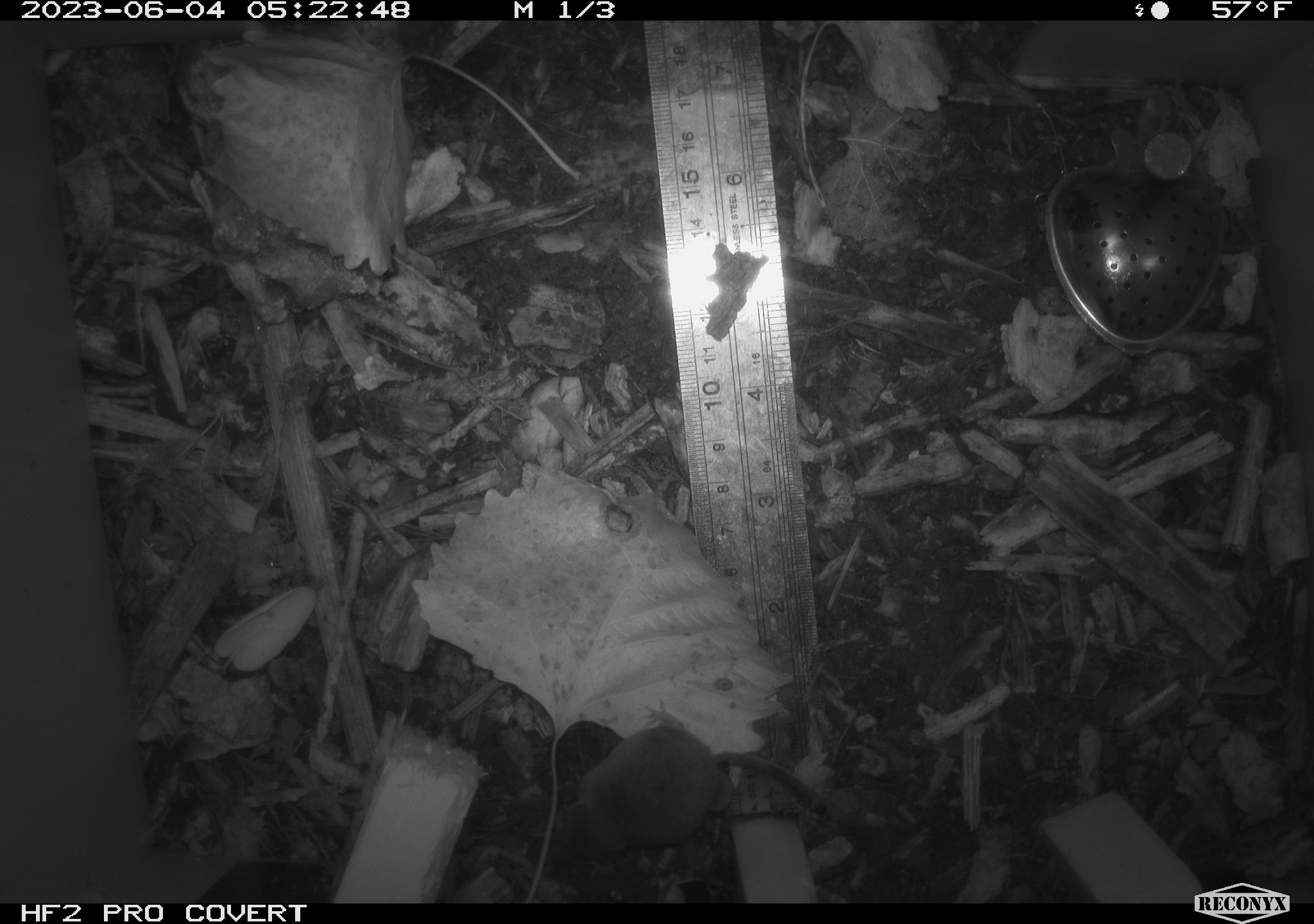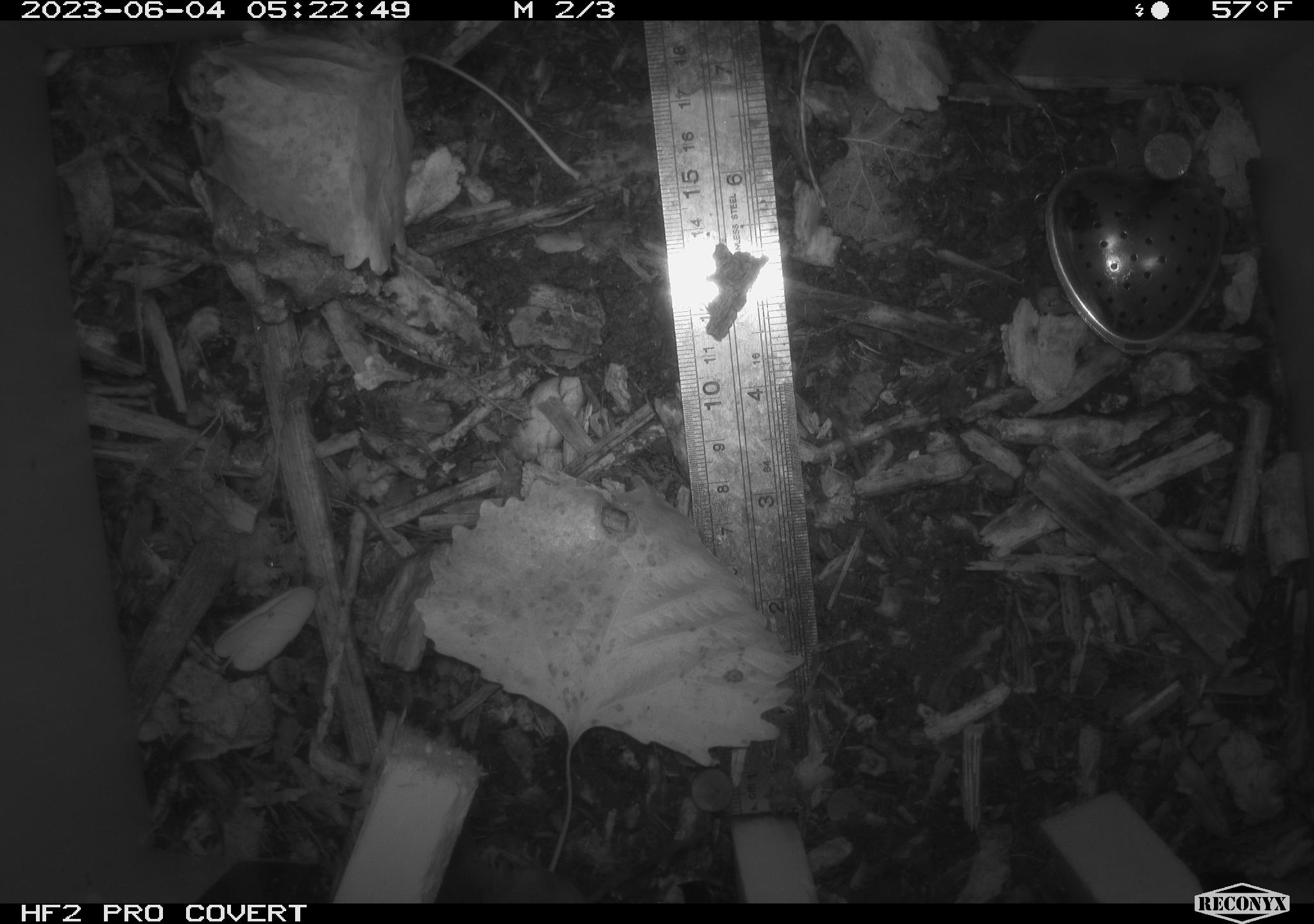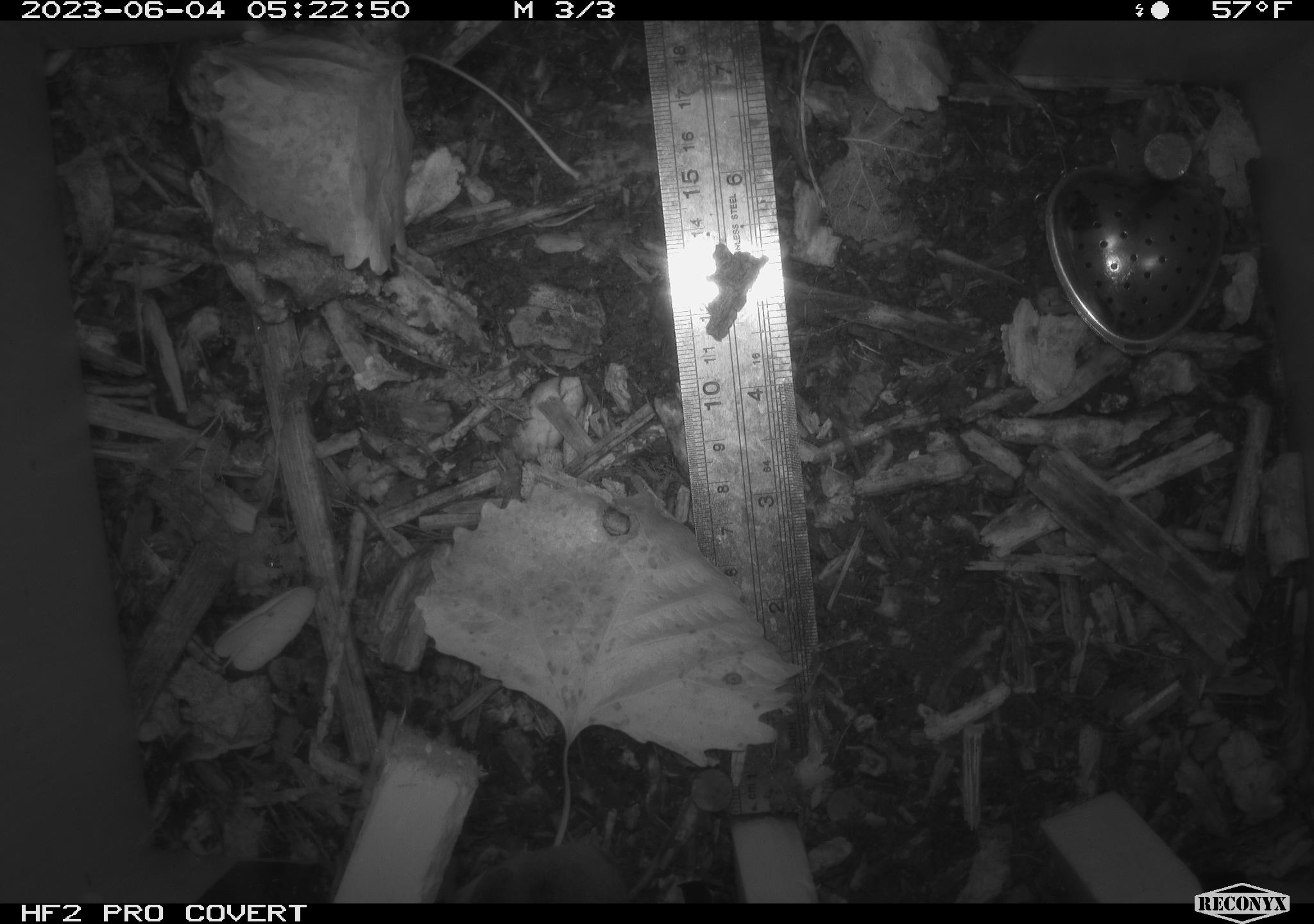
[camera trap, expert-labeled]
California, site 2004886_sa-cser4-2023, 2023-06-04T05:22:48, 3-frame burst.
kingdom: Animalia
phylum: Chordata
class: Mammalia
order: Eulipotyphla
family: Soricidae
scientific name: Soricidae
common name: shrews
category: soricidae family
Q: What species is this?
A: Soricidae family (shrews) (Soricidae).